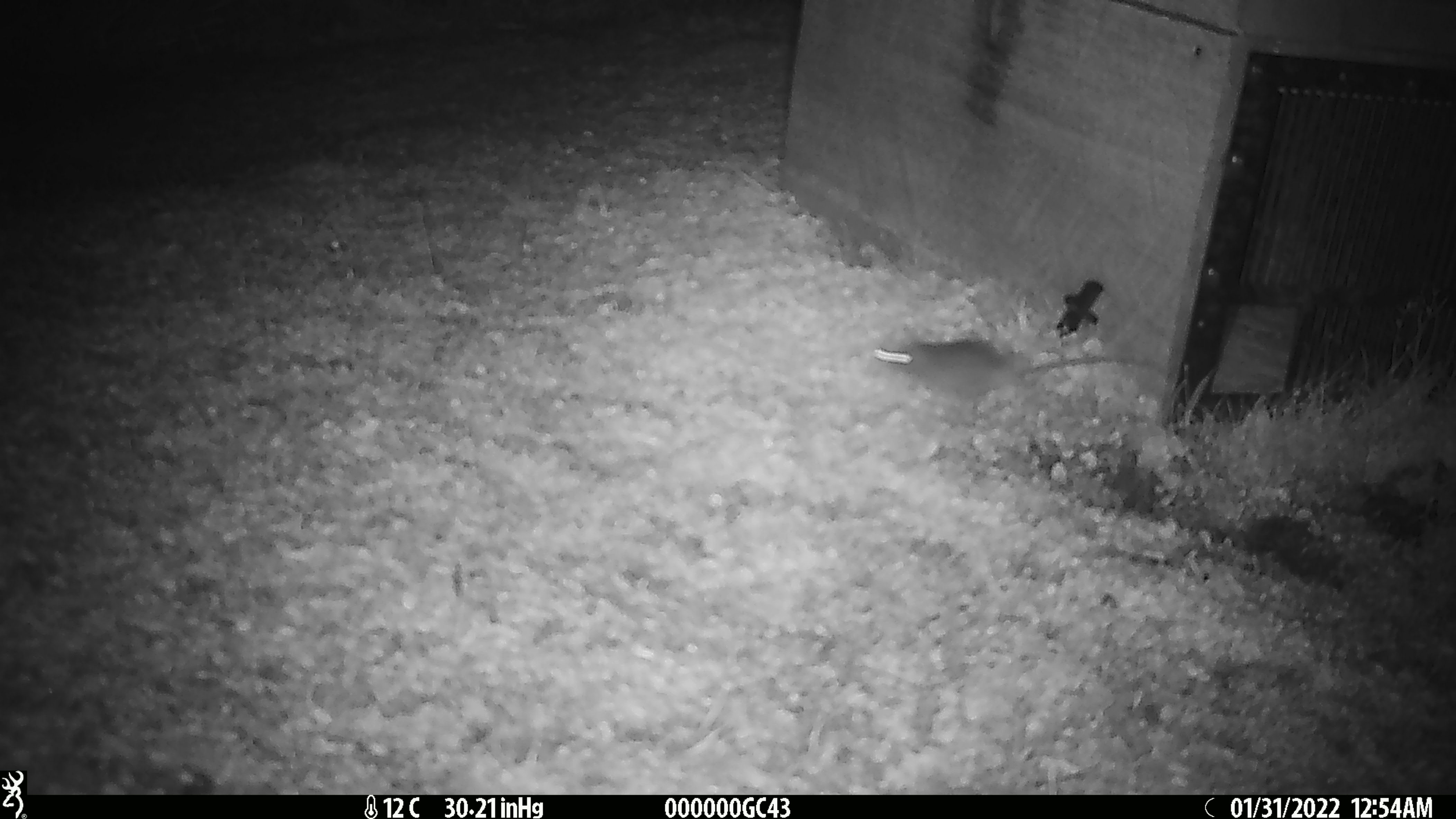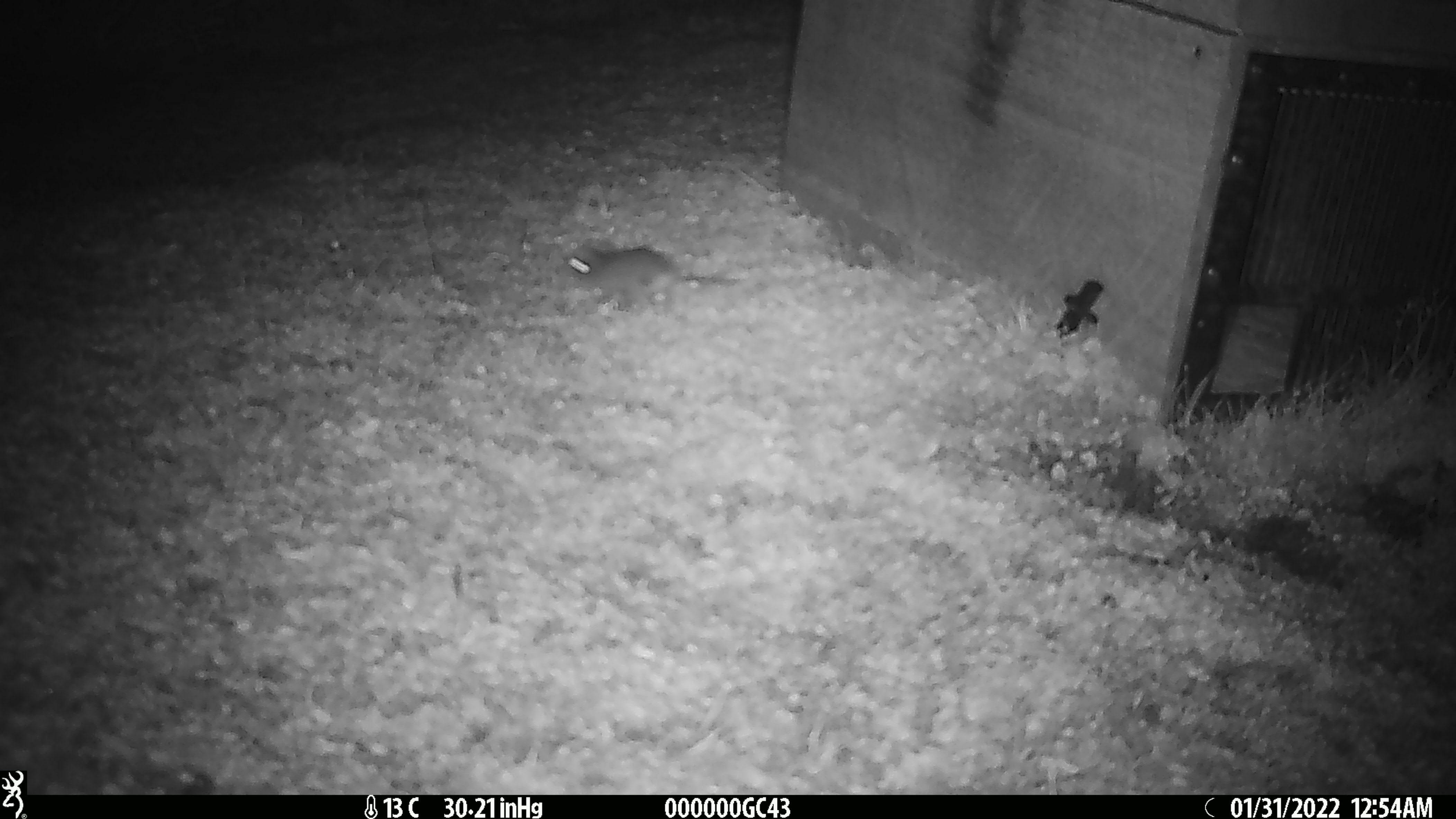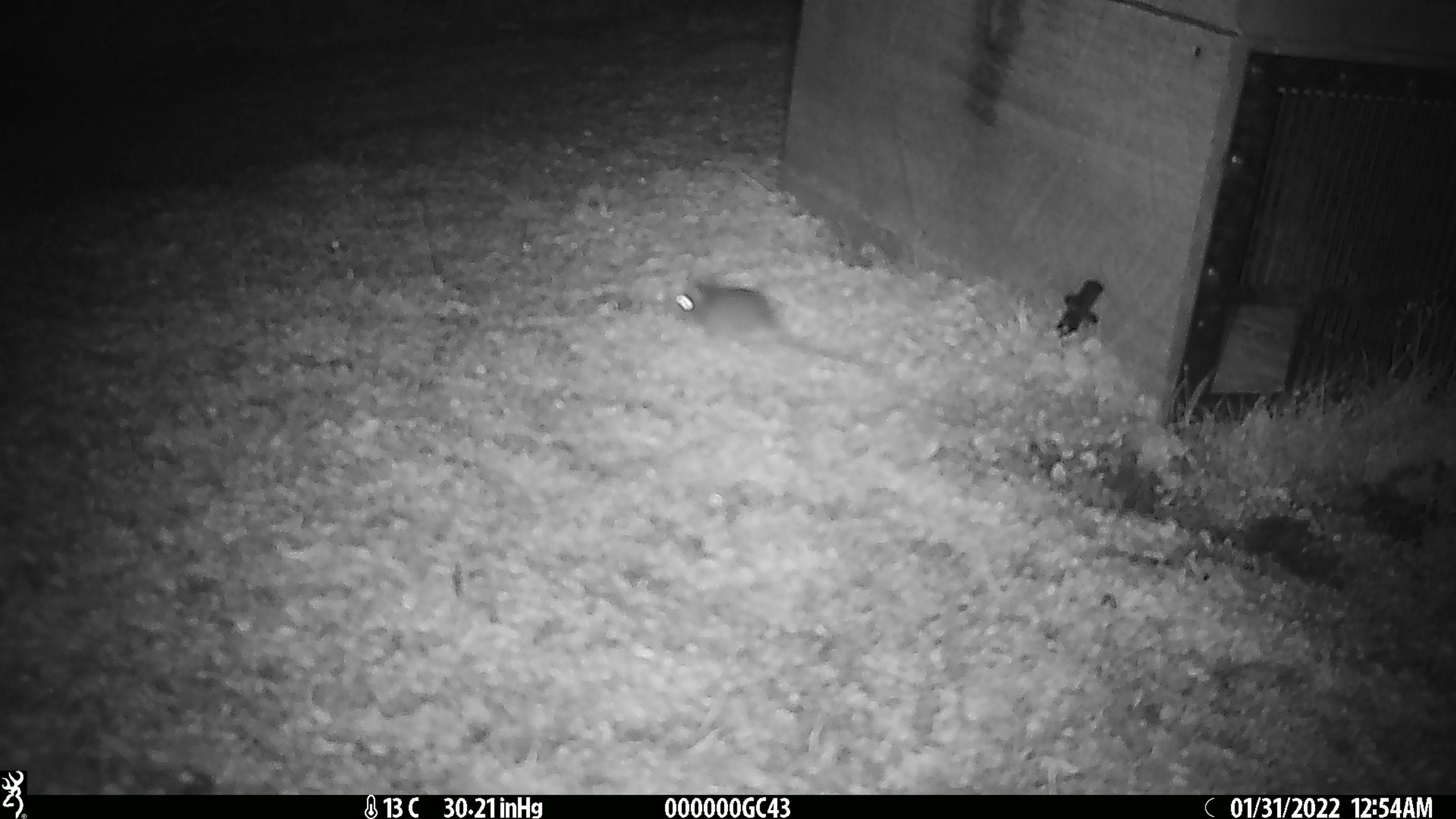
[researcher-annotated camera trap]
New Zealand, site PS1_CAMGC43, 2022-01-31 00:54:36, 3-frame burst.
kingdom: Animalia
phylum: Chordata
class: Mammalia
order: Rodentia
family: Muridae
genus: Mus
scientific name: Mus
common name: mouse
Mouse (Mus).